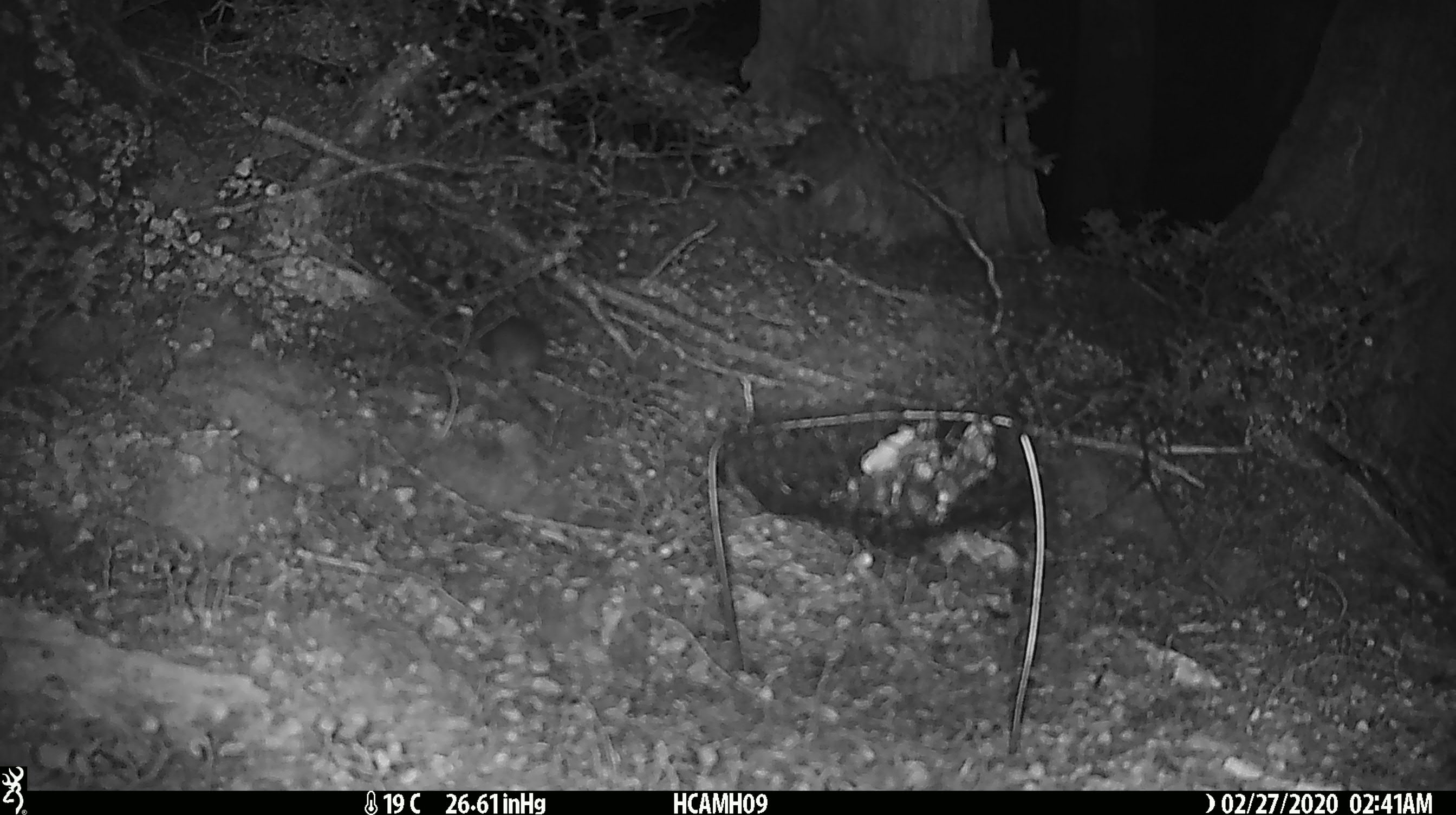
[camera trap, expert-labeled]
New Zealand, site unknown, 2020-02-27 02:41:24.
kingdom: Animalia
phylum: Chordata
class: Mammalia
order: Rodentia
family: Muridae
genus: Mus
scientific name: Mus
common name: mouse